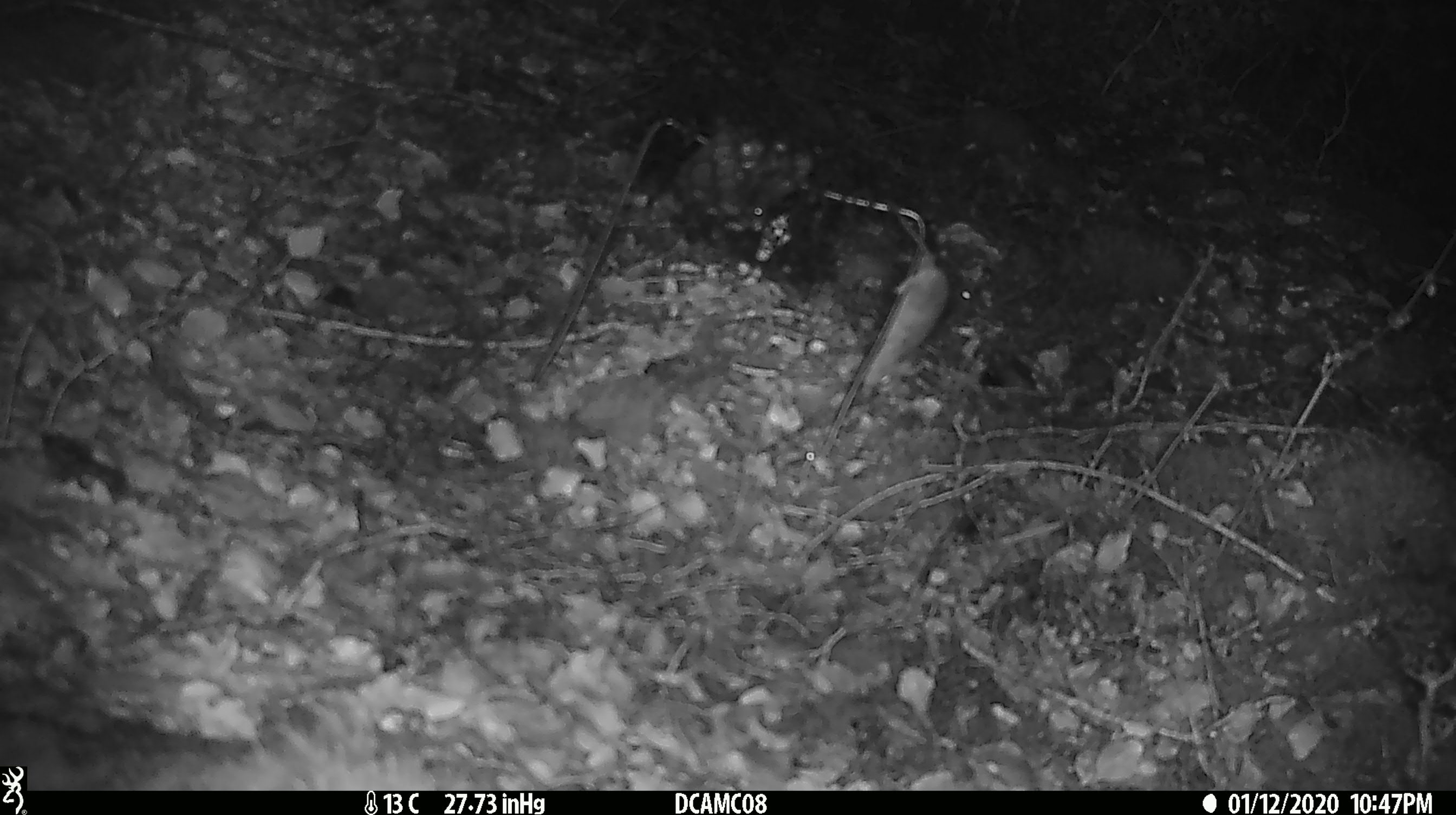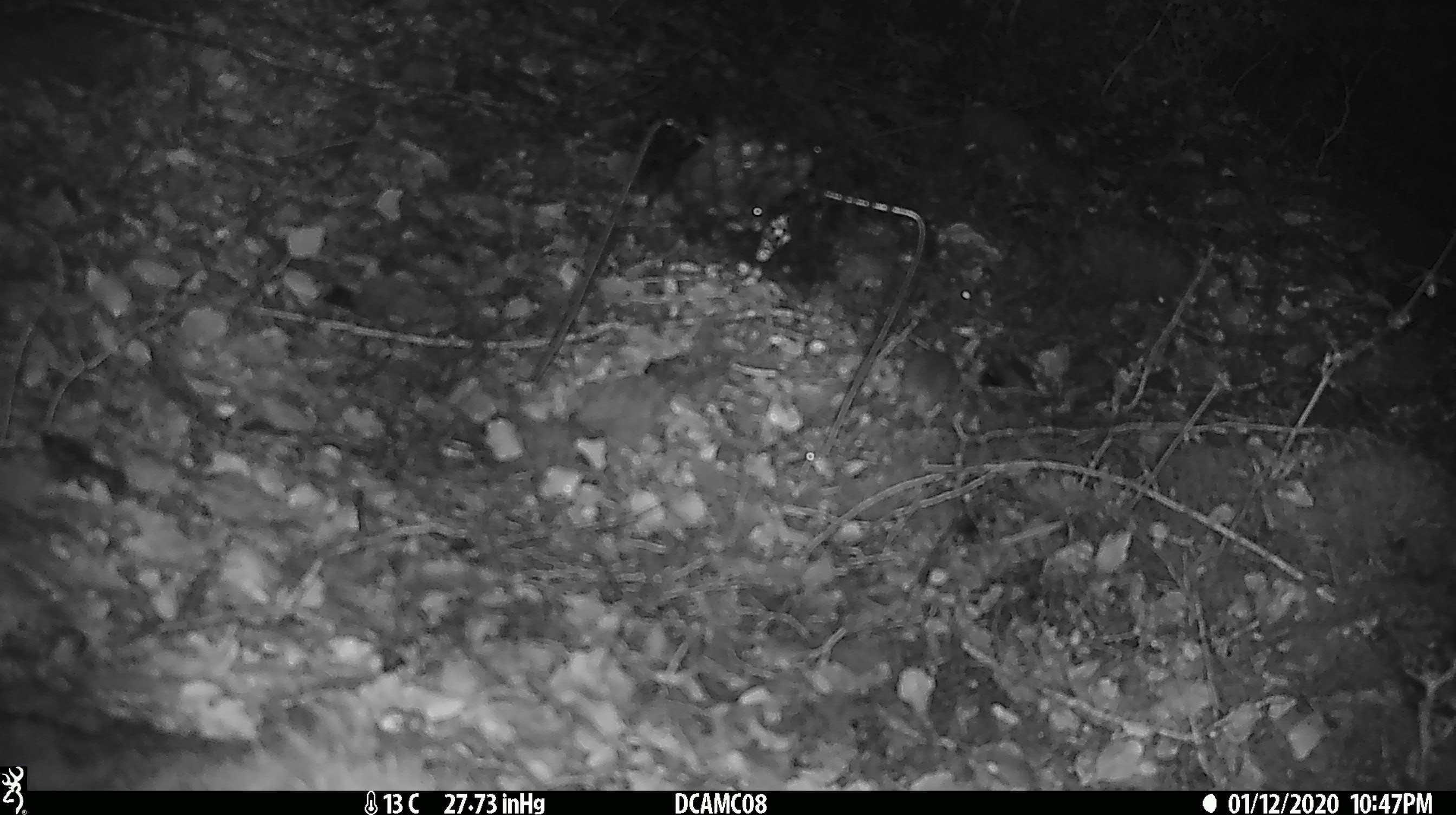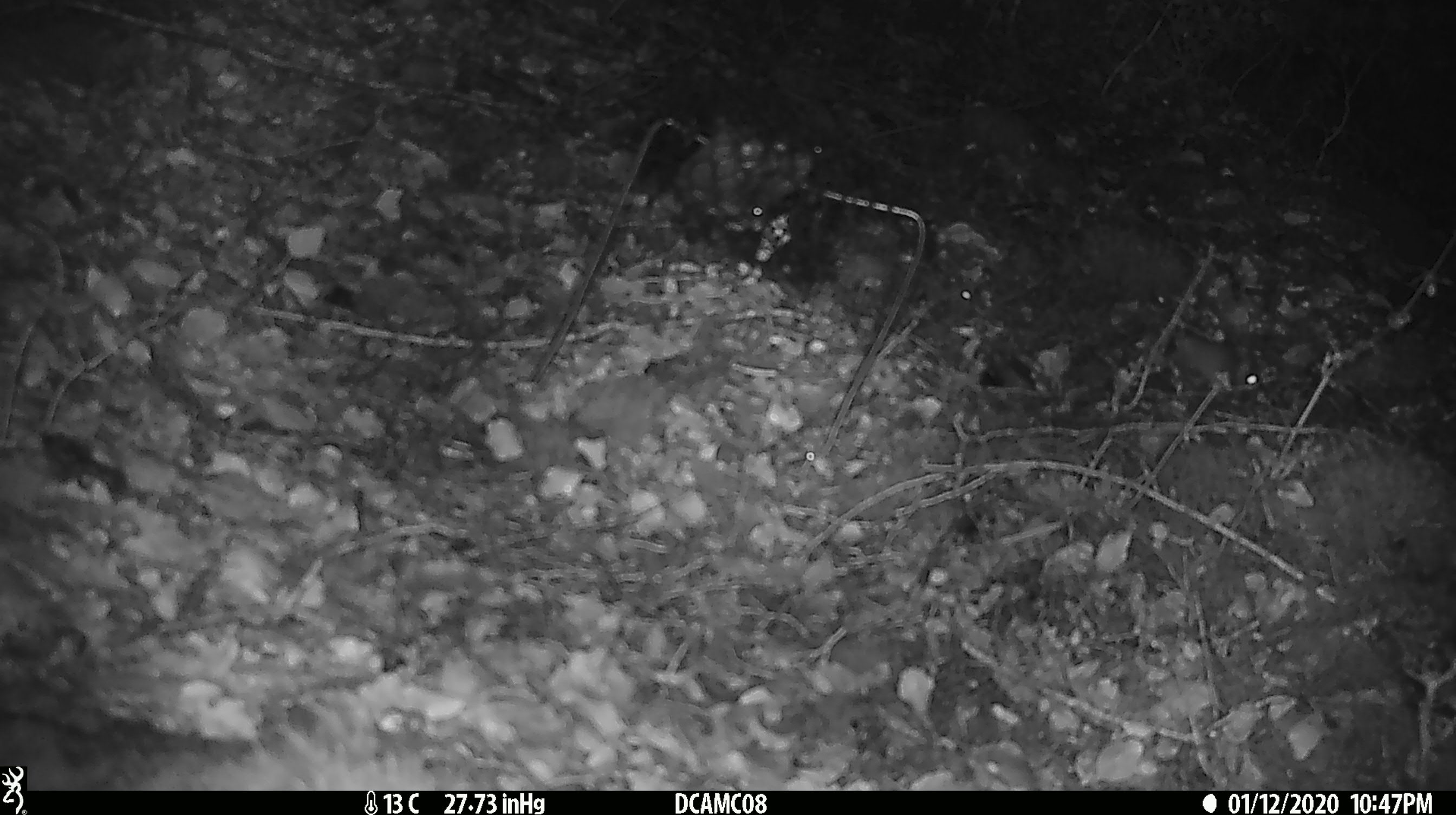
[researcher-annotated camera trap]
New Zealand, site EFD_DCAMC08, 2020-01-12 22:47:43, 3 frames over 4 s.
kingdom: Animalia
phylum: Chordata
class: Mammalia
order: Rodentia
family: Muridae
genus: Mus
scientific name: Mus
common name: mouse